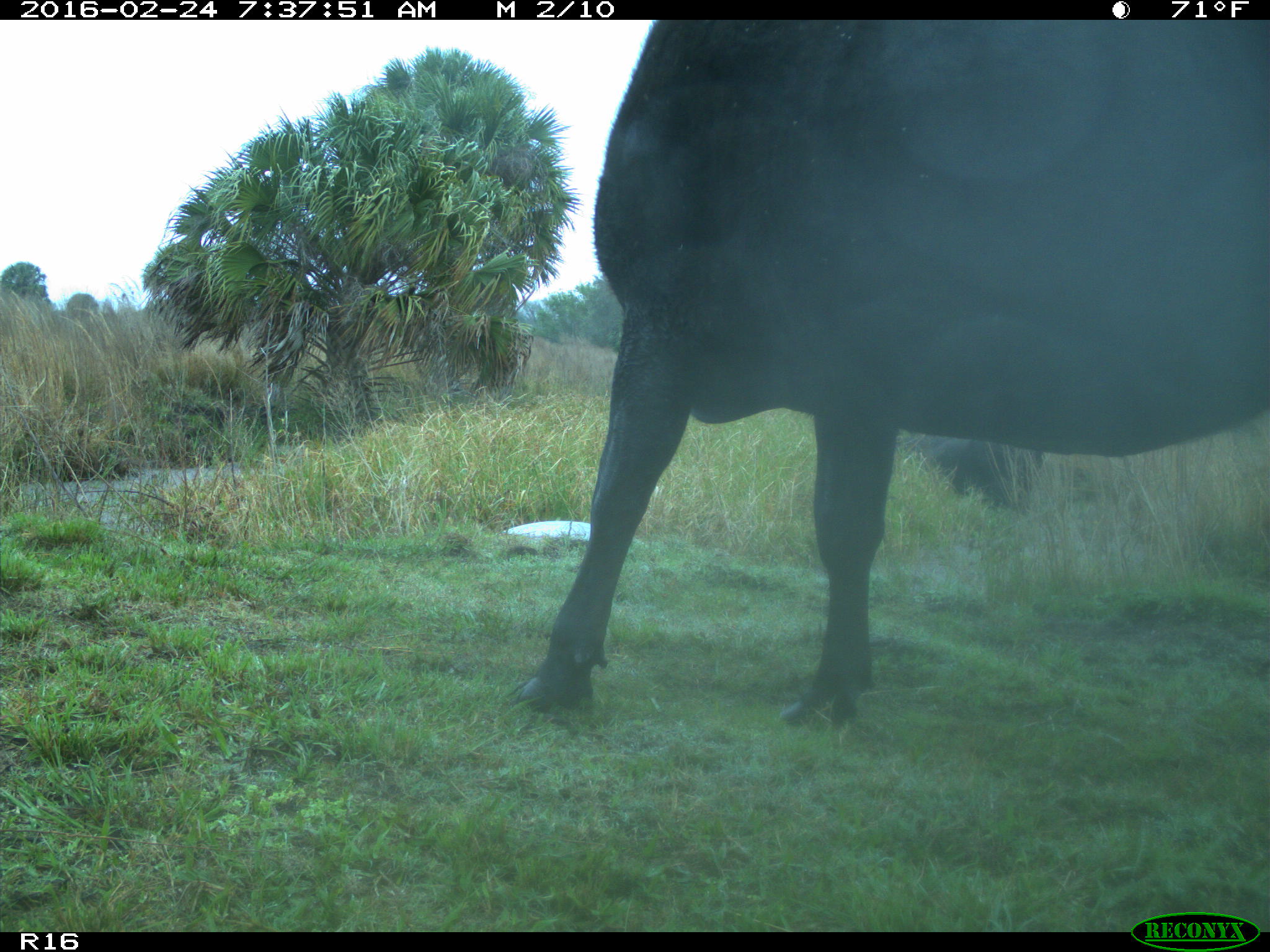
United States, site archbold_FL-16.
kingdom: Animalia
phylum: Chordata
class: Mammalia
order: Artiodactyla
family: Bovidae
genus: Bos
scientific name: Bos taurus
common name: domestic cow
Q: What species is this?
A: Bos taurus (domestic cow).